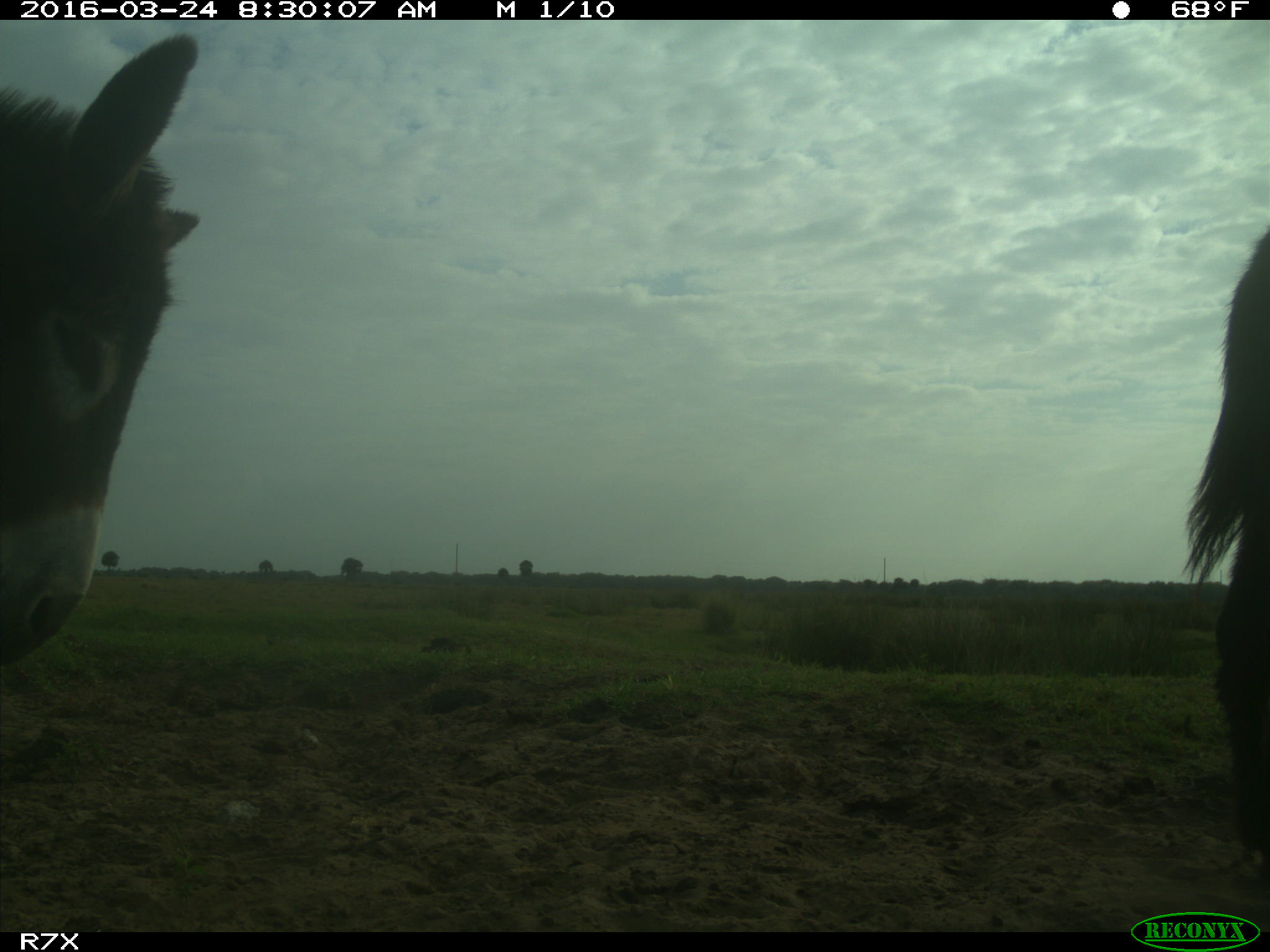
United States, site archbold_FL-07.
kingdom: Animalia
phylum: Chordata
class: Mammalia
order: Artiodactyla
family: Bovidae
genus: Bos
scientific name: Bos taurus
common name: domestic cow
Bos taurus (domestic cow).